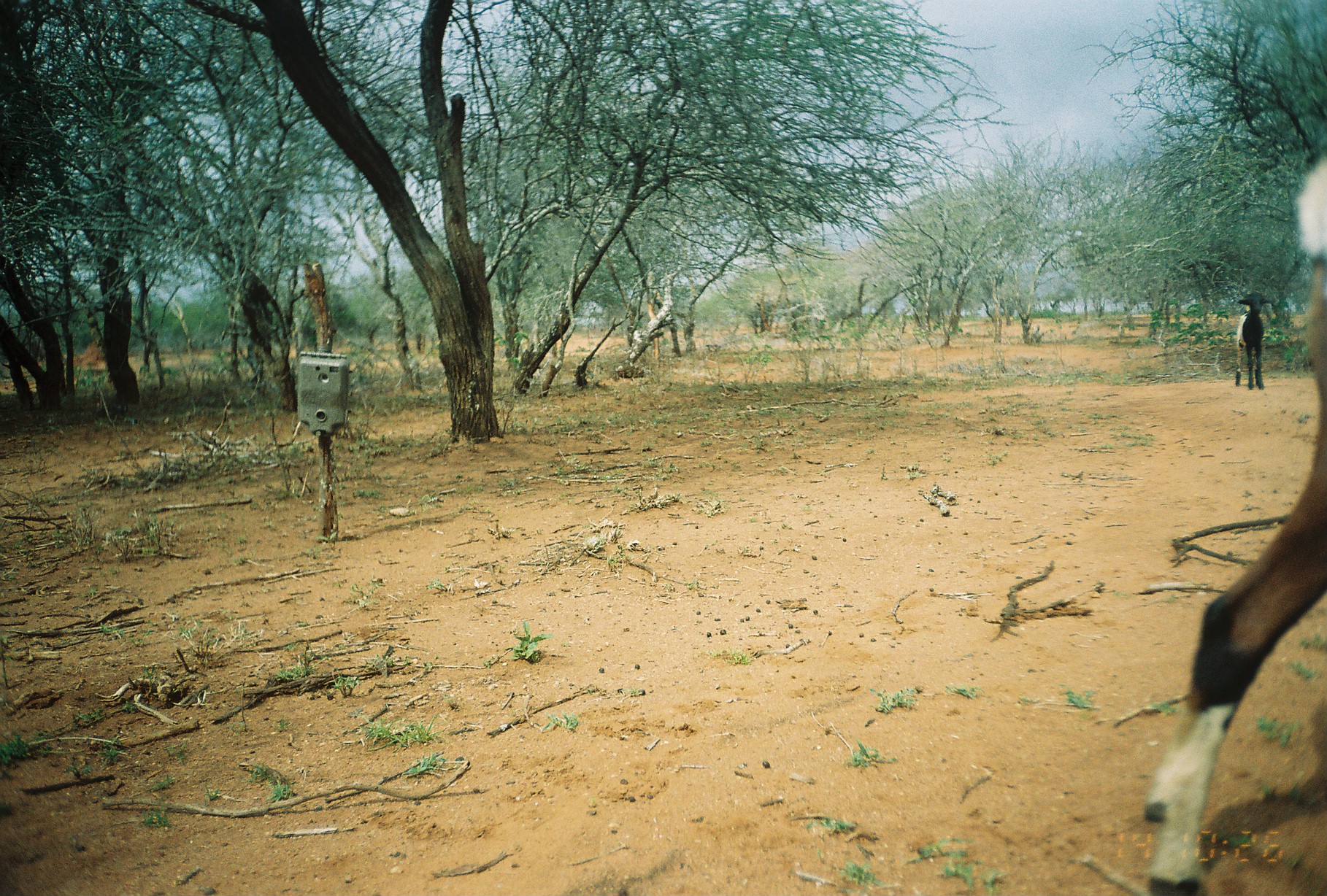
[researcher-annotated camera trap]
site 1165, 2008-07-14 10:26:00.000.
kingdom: Animalia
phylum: Chordata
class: Mammalia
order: Artiodactyla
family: Bovidae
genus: Capra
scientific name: Capra aegagrus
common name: wild goat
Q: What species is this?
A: Capra aegagrus (wild goat).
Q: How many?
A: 2.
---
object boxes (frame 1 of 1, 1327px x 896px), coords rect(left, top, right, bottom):
capra aegagrus: rect(1139, 144, 1326, 894); rect(1230, 290, 1277, 393)